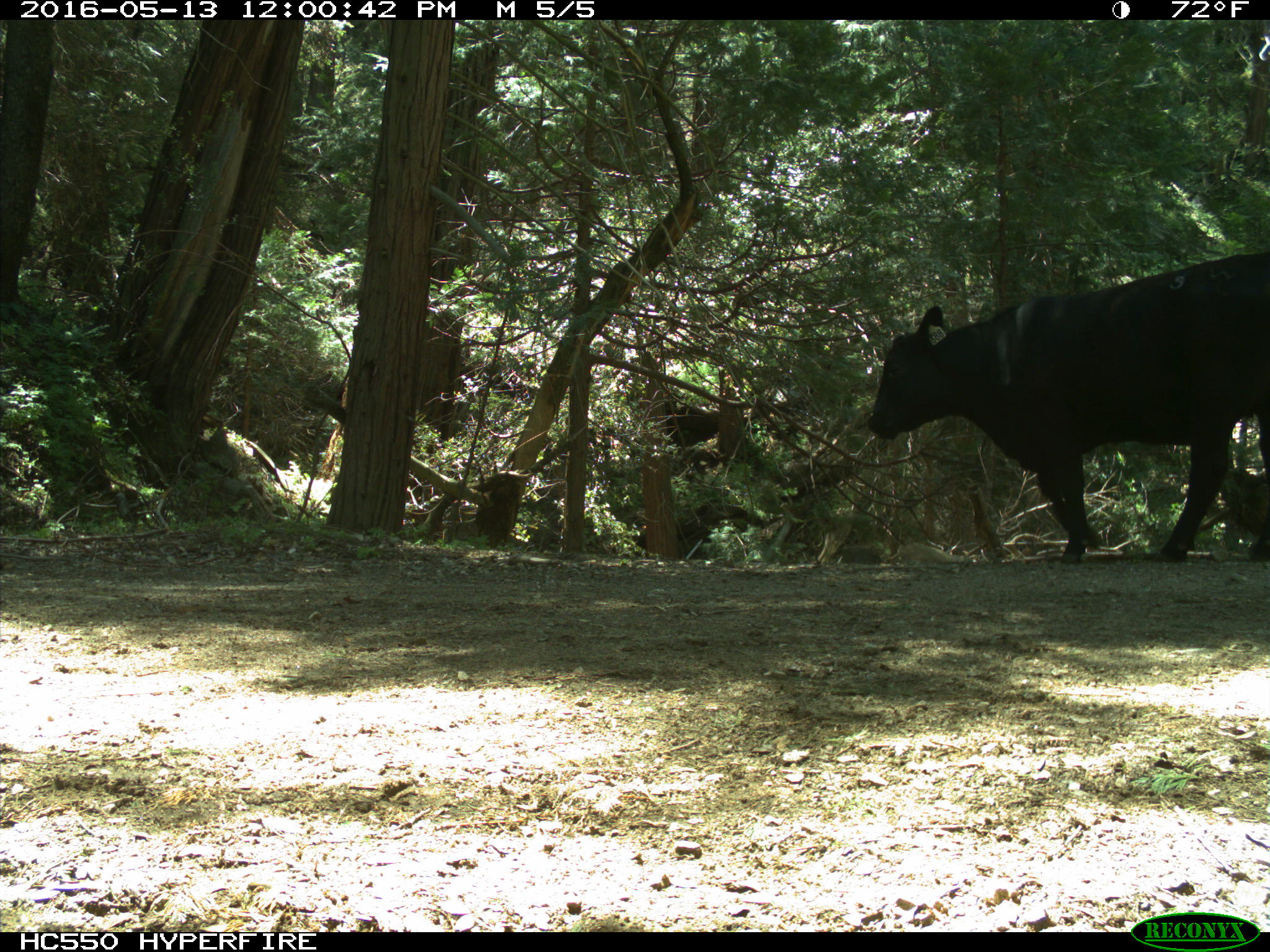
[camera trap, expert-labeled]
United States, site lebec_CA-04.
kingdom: Animalia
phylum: Chordata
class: Mammalia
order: Artiodactyla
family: Bovidae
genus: Bos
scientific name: Bos taurus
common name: domestic cow